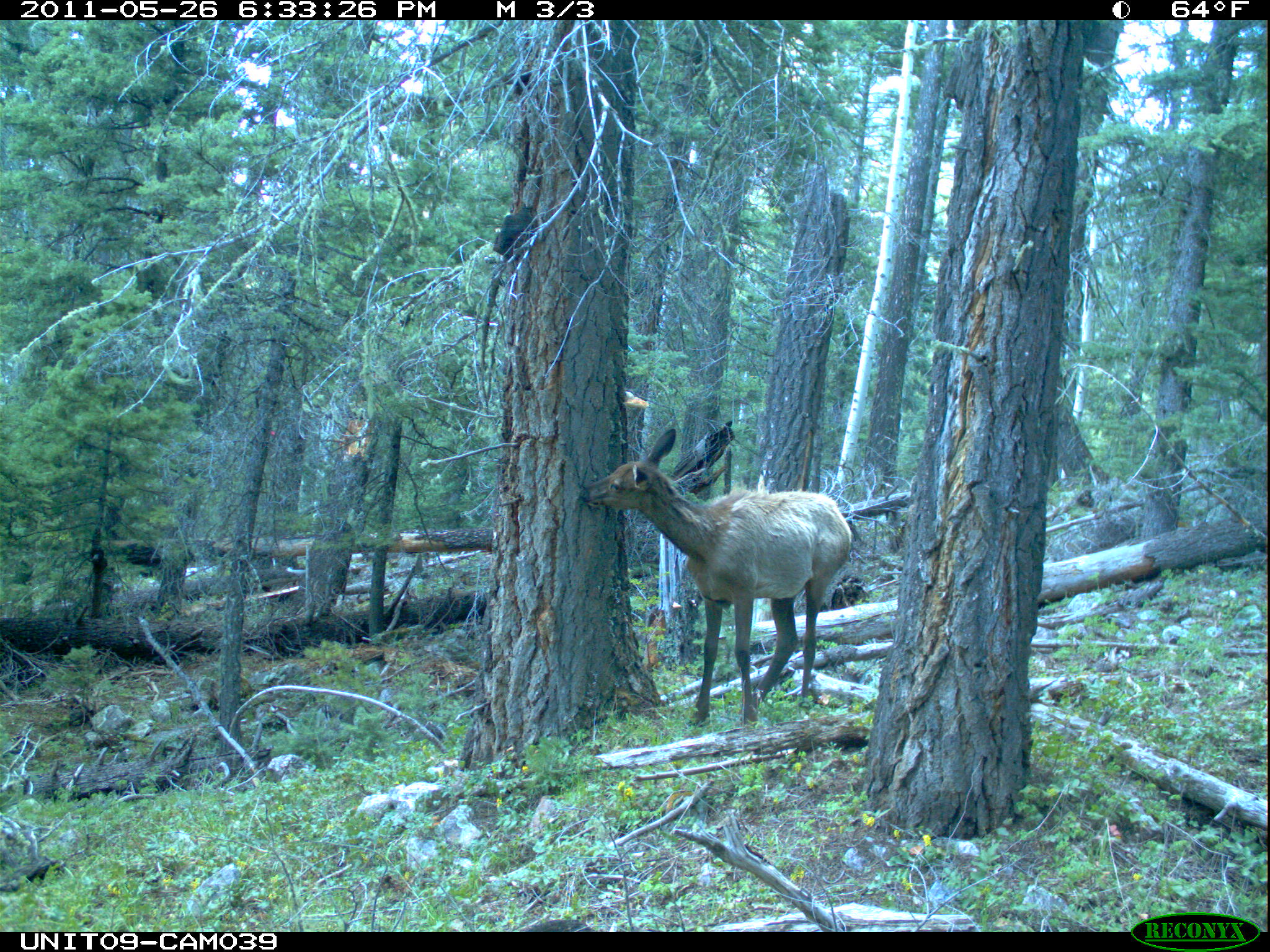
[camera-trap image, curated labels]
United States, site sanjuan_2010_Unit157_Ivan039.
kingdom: Animalia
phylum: Chordata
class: Mammalia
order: Artiodactyla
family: Cervidae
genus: Cervus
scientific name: Cervus elaphus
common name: red deer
Cervus elaphus (red deer).